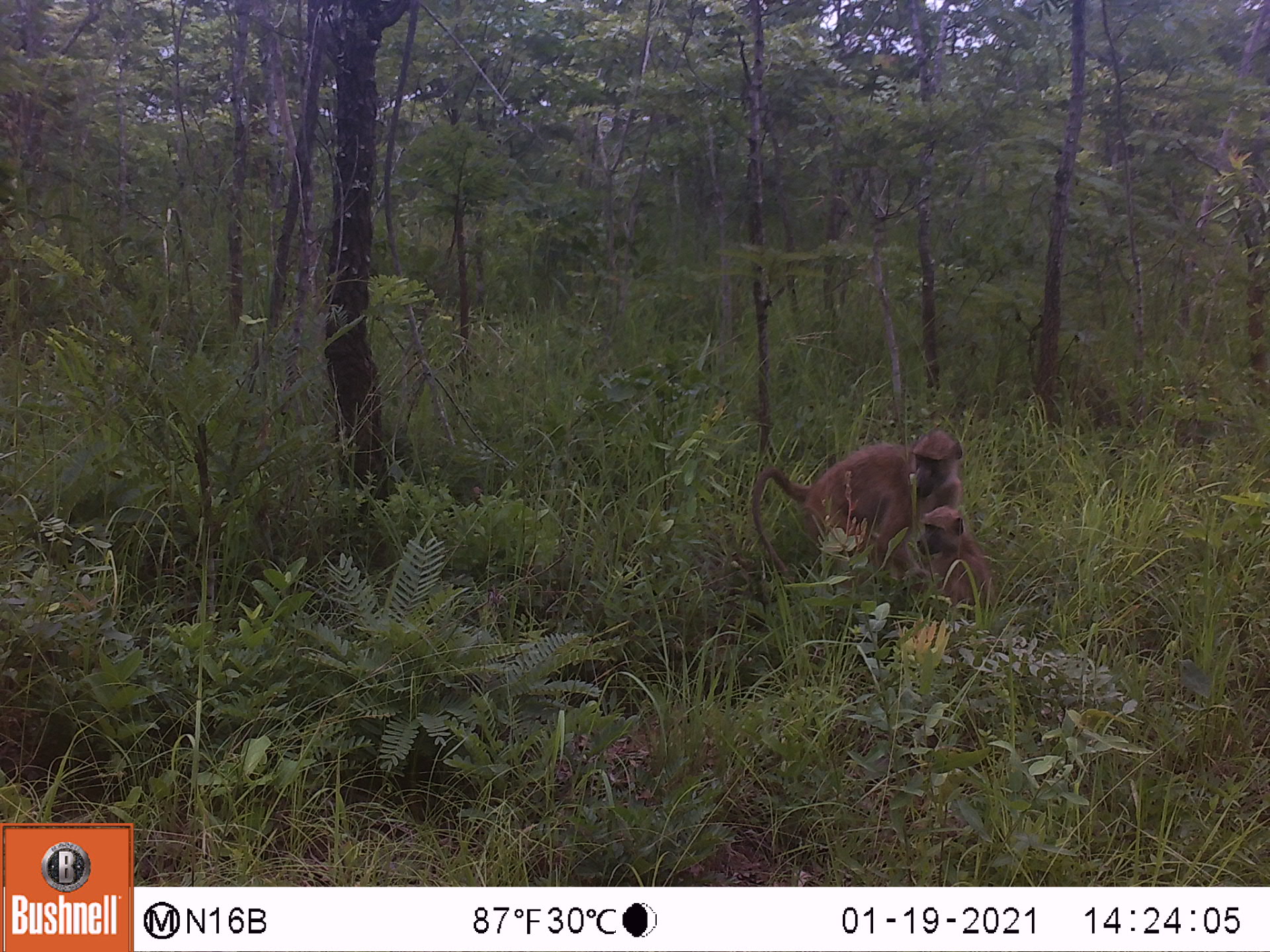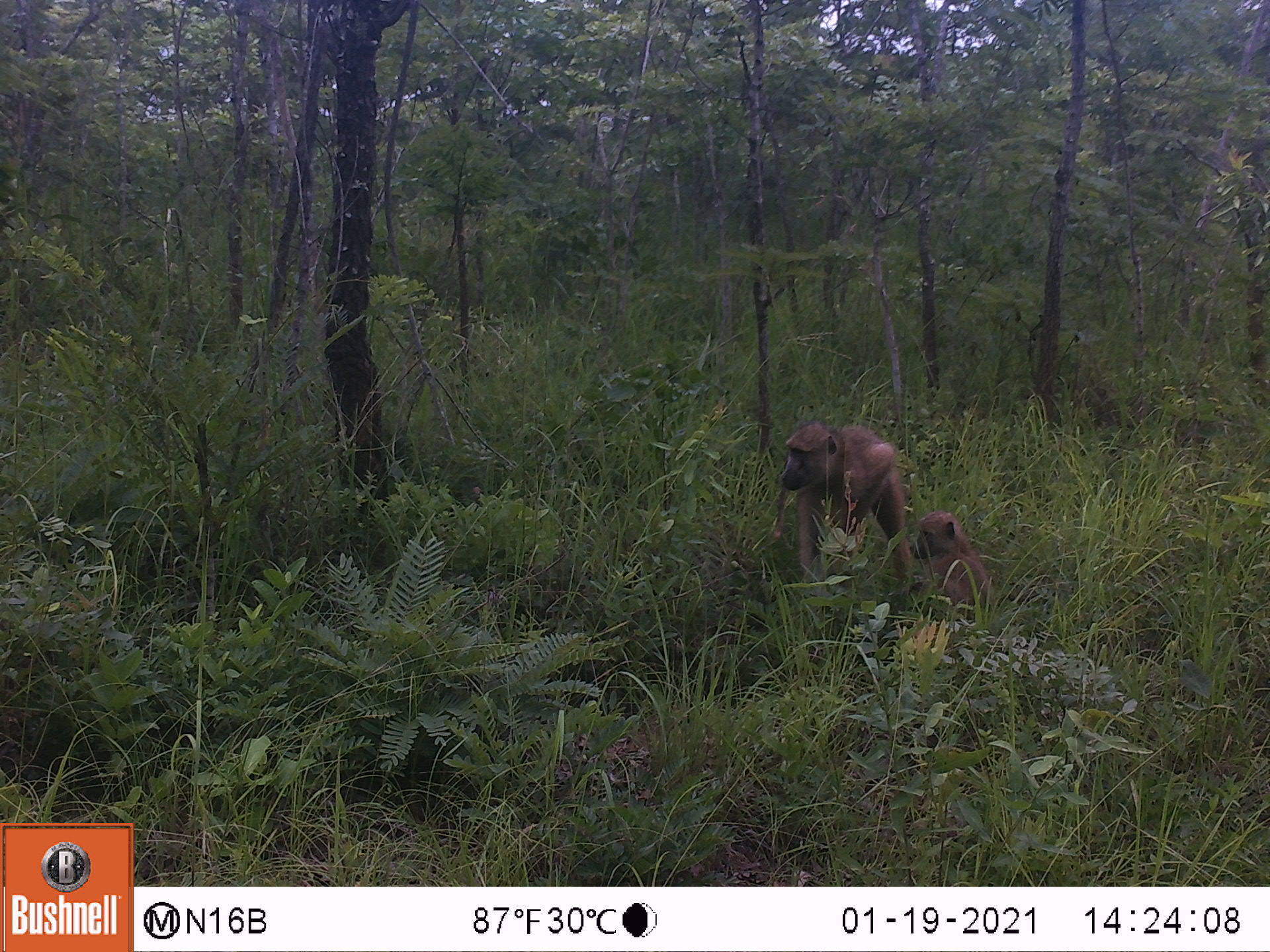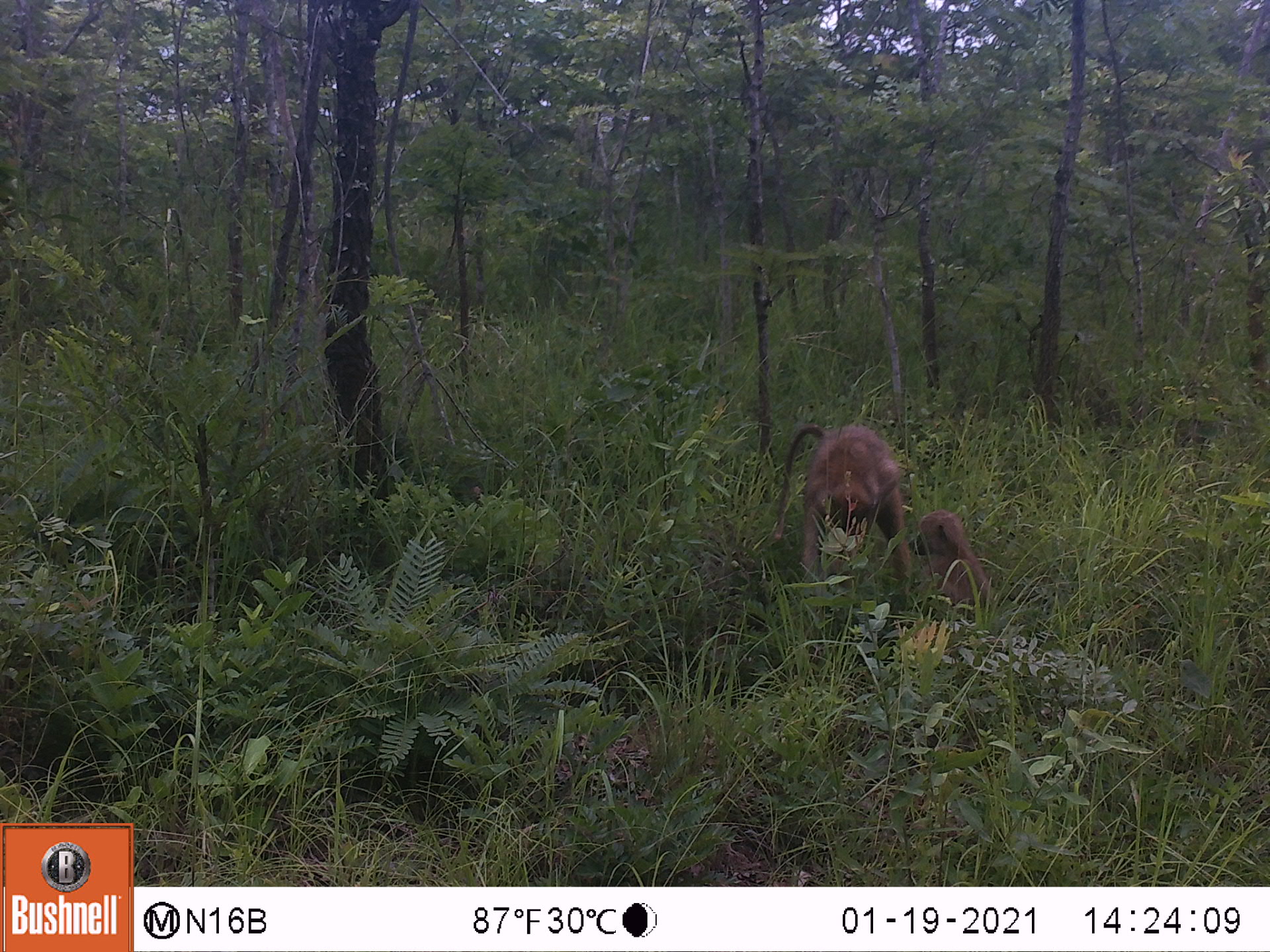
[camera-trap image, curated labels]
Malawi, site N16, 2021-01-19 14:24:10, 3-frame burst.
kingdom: Animalia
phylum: Chordata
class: Mammalia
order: Primates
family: Cercopithecidae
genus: Papio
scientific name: Papio cynocephalus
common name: yellow baboon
Yellow baboon (Papio cynocephalus), count 2.